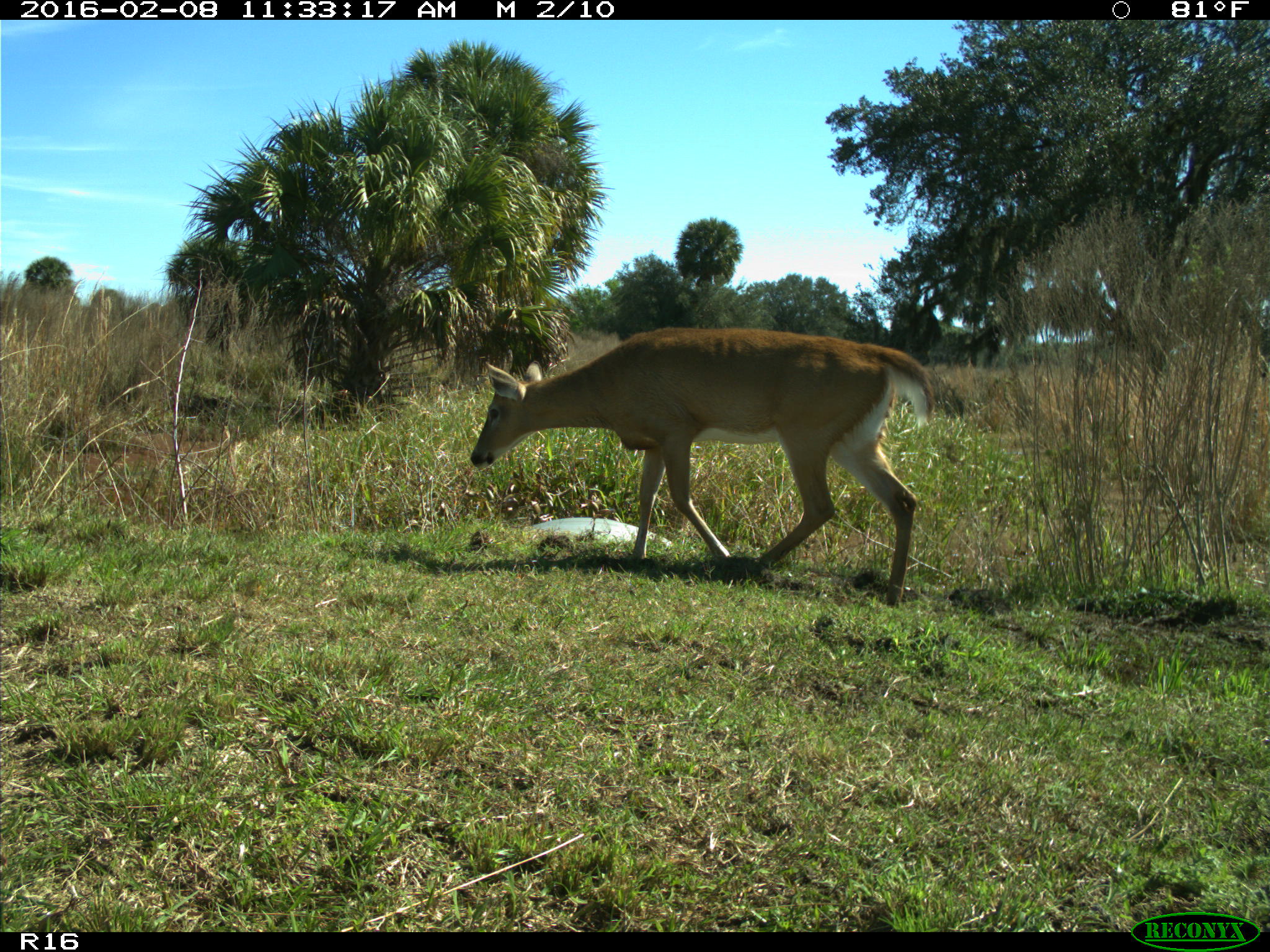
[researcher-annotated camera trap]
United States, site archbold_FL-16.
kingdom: Animalia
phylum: Chordata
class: Mammalia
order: Artiodactyla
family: Cervidae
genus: Odocoileus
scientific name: Odocoileus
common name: deer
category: unidentified deer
Unidentified deer (deer) (Odocoileus).